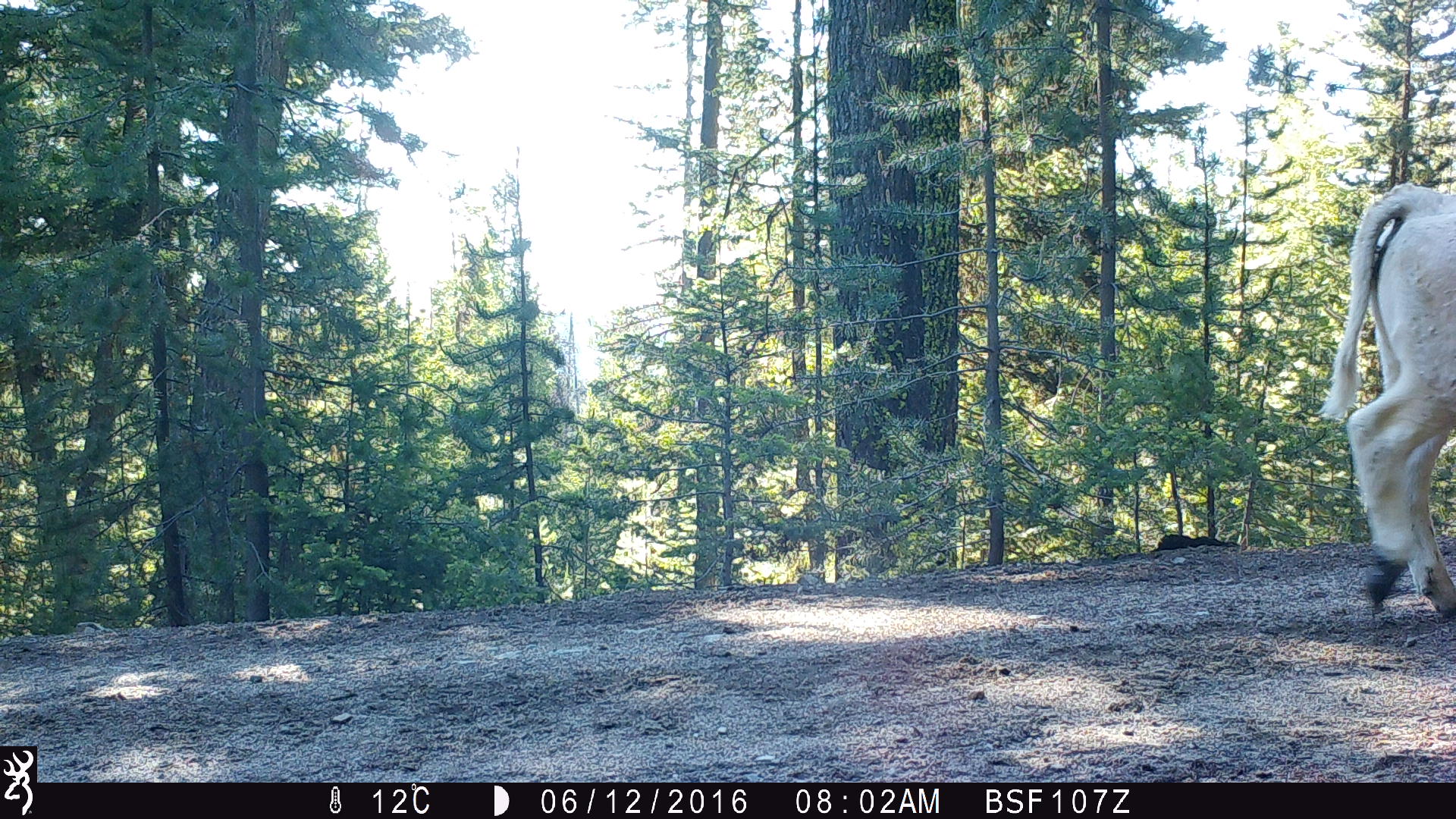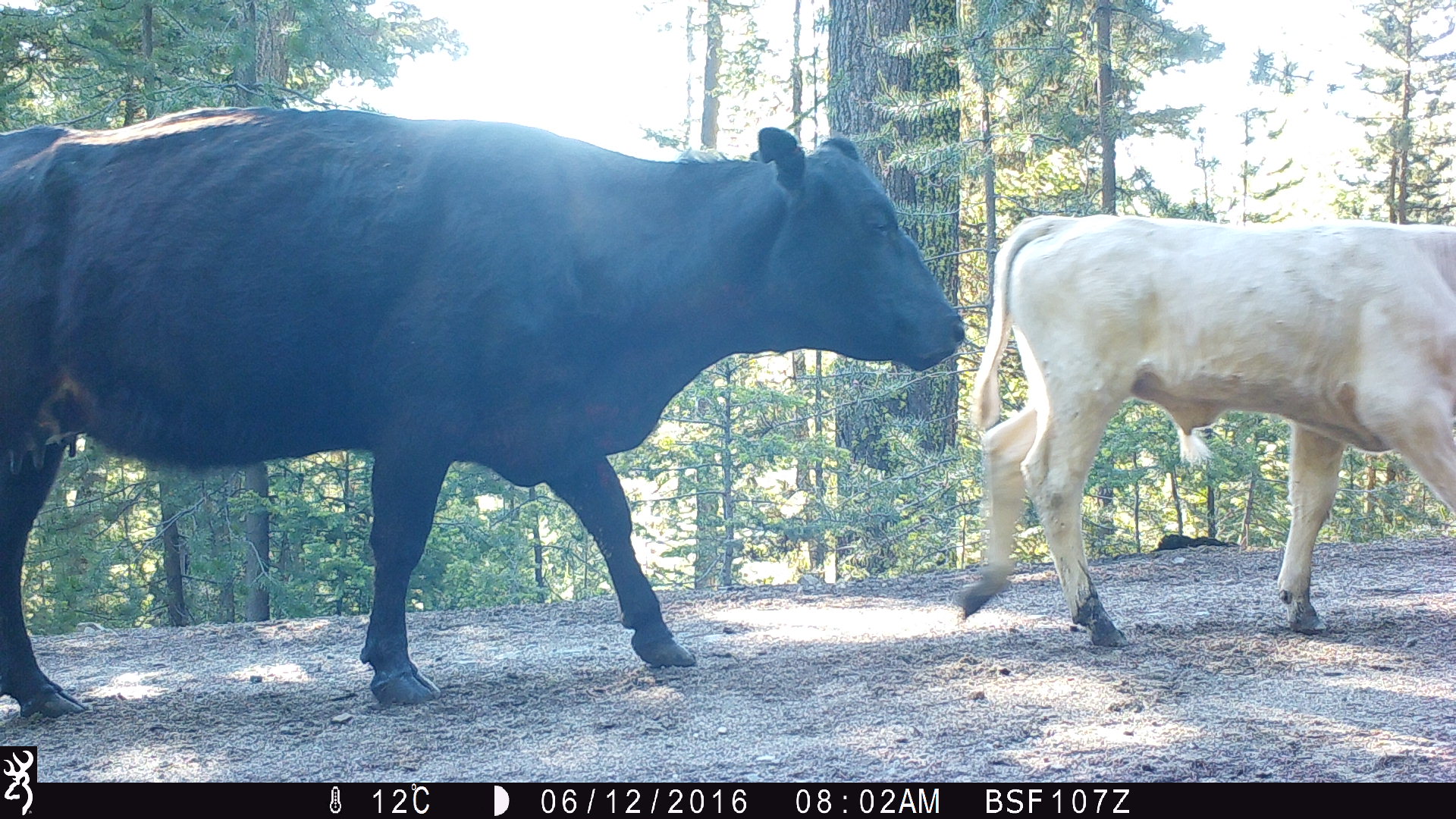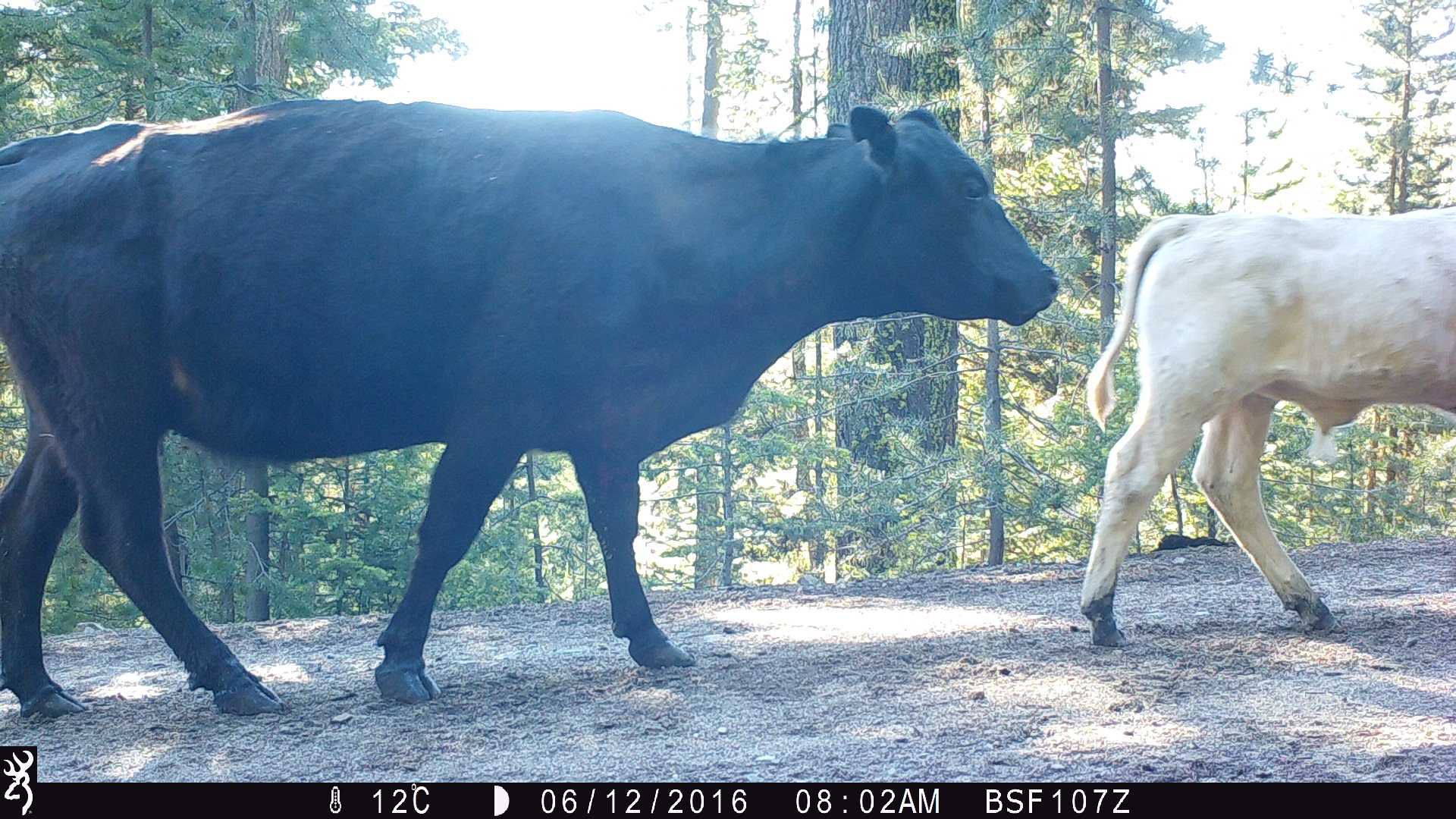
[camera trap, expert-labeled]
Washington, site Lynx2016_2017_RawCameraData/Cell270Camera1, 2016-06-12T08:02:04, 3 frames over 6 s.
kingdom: Animalia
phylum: Chordata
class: Mammalia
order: Artiodactyla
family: Bovidae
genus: Bos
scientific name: Bos taurus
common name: domestic cattle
Domestic cattle (Bos taurus). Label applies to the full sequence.